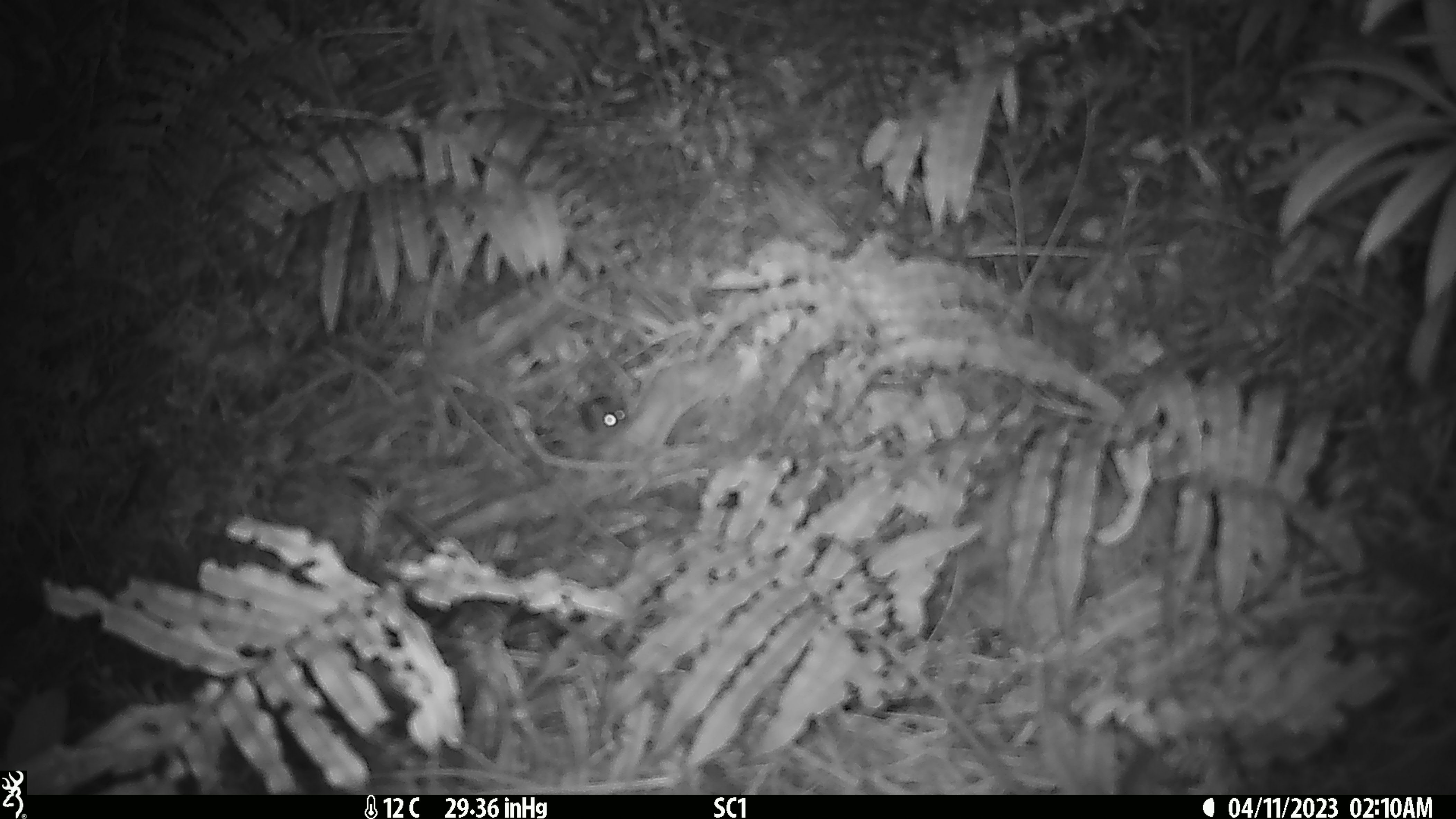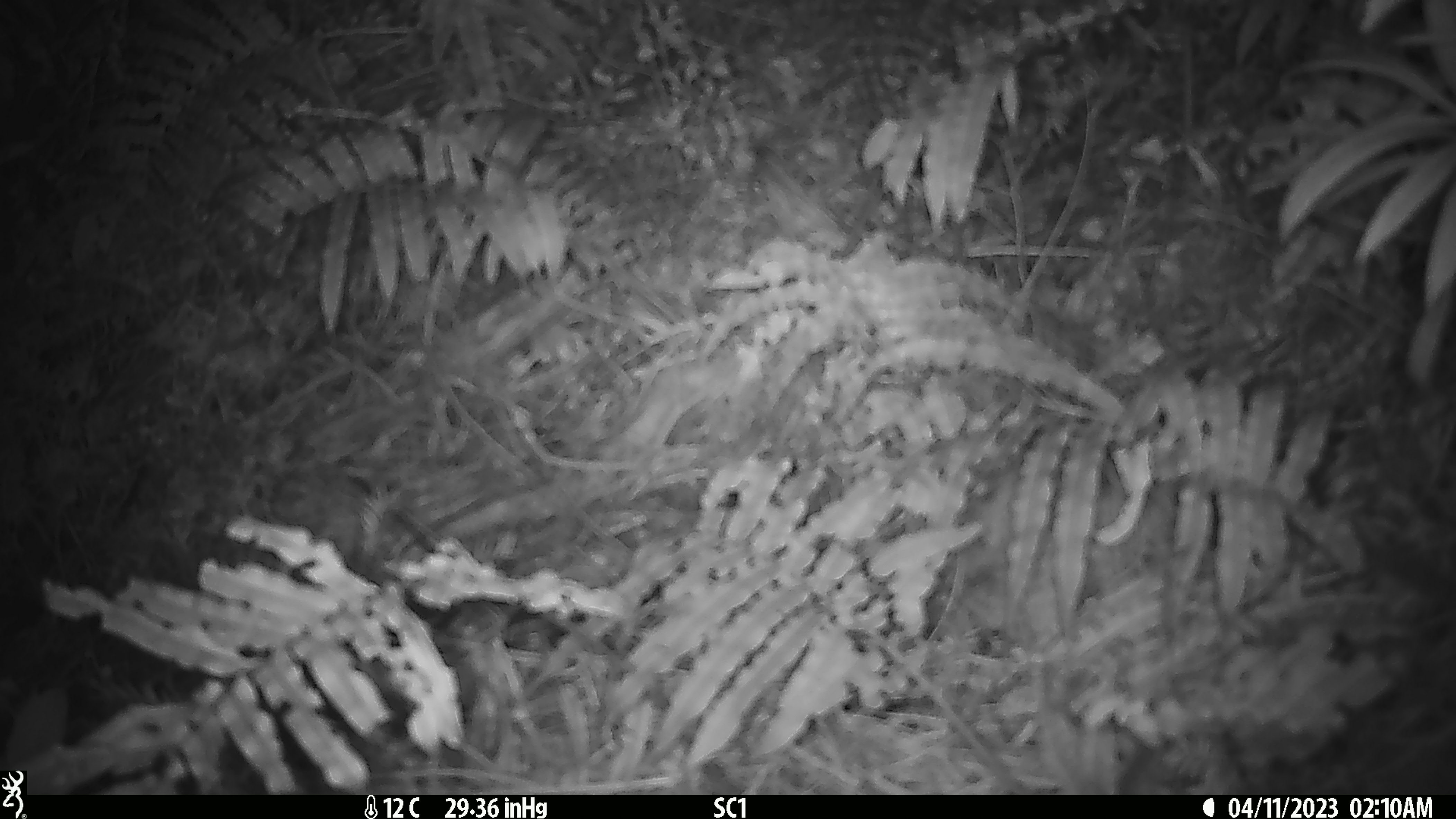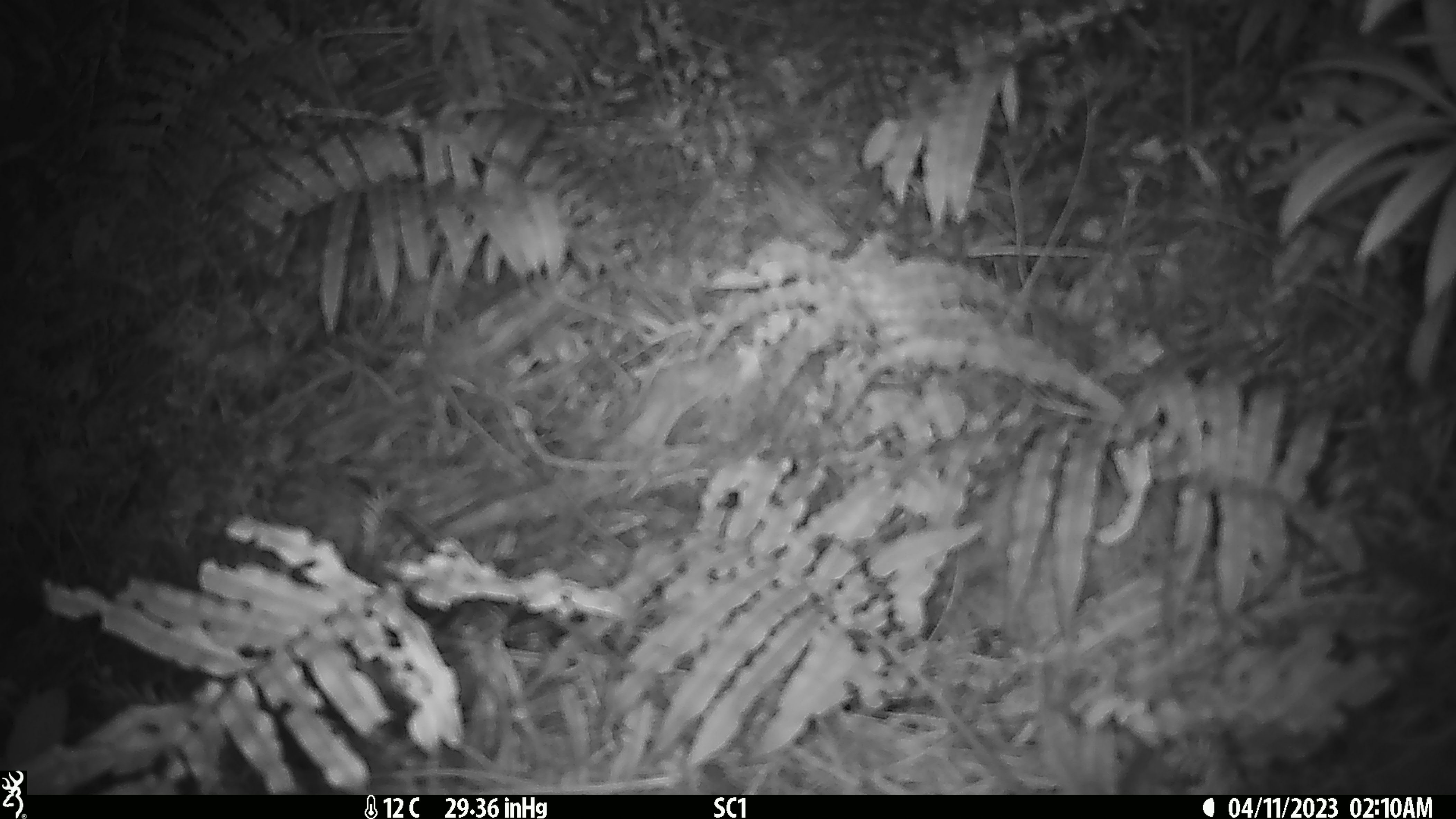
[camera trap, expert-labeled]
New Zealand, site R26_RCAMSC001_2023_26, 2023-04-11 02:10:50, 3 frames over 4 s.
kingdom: Animalia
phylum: Chordata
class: Mammalia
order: Rodentia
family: Muridae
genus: Mus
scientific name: Mus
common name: mouse